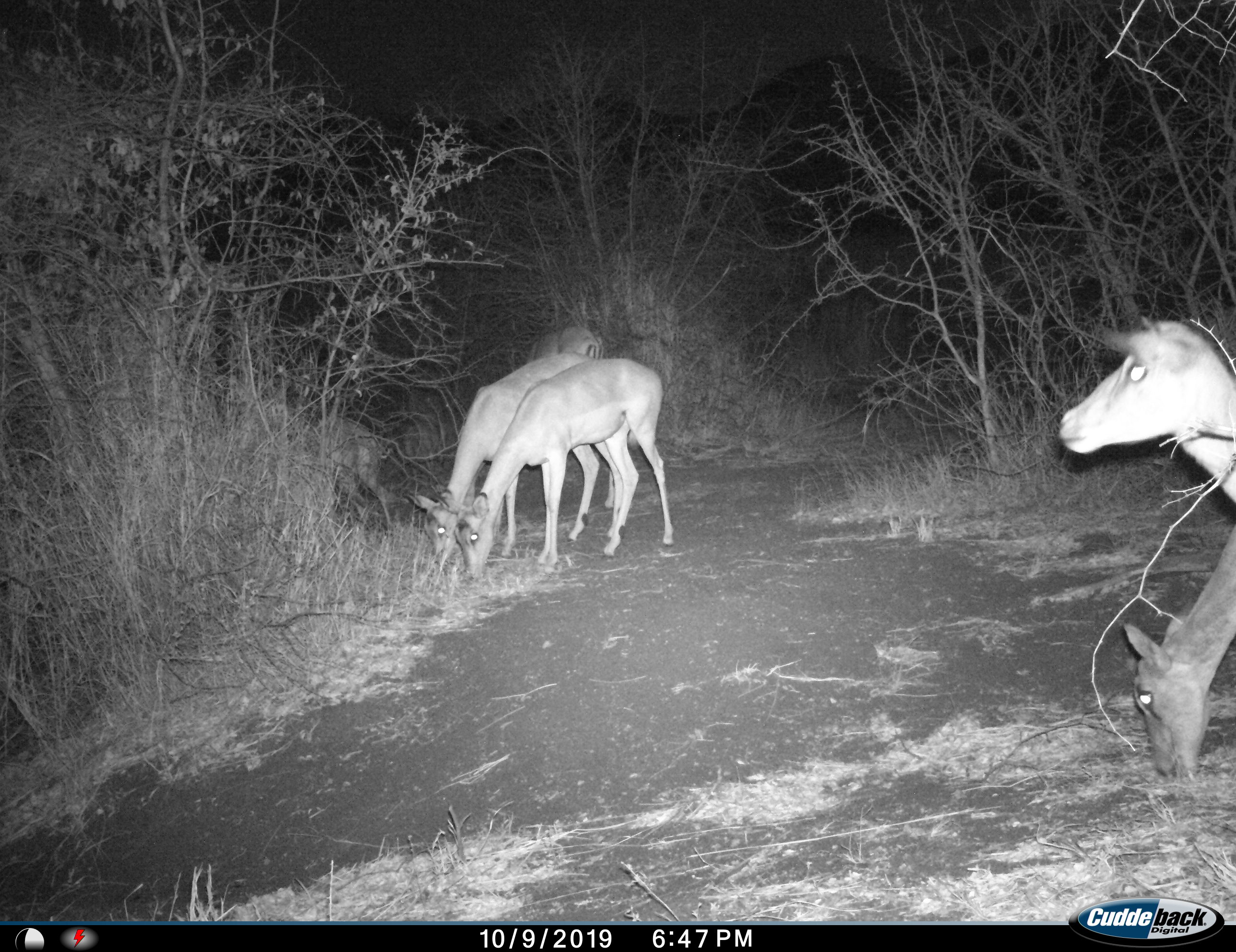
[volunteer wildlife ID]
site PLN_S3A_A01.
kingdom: Animalia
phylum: Chordata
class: Mammalia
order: Artiodactyla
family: Bovidae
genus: Aepyceros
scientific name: Aepyceros melampus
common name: impala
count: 5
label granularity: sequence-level